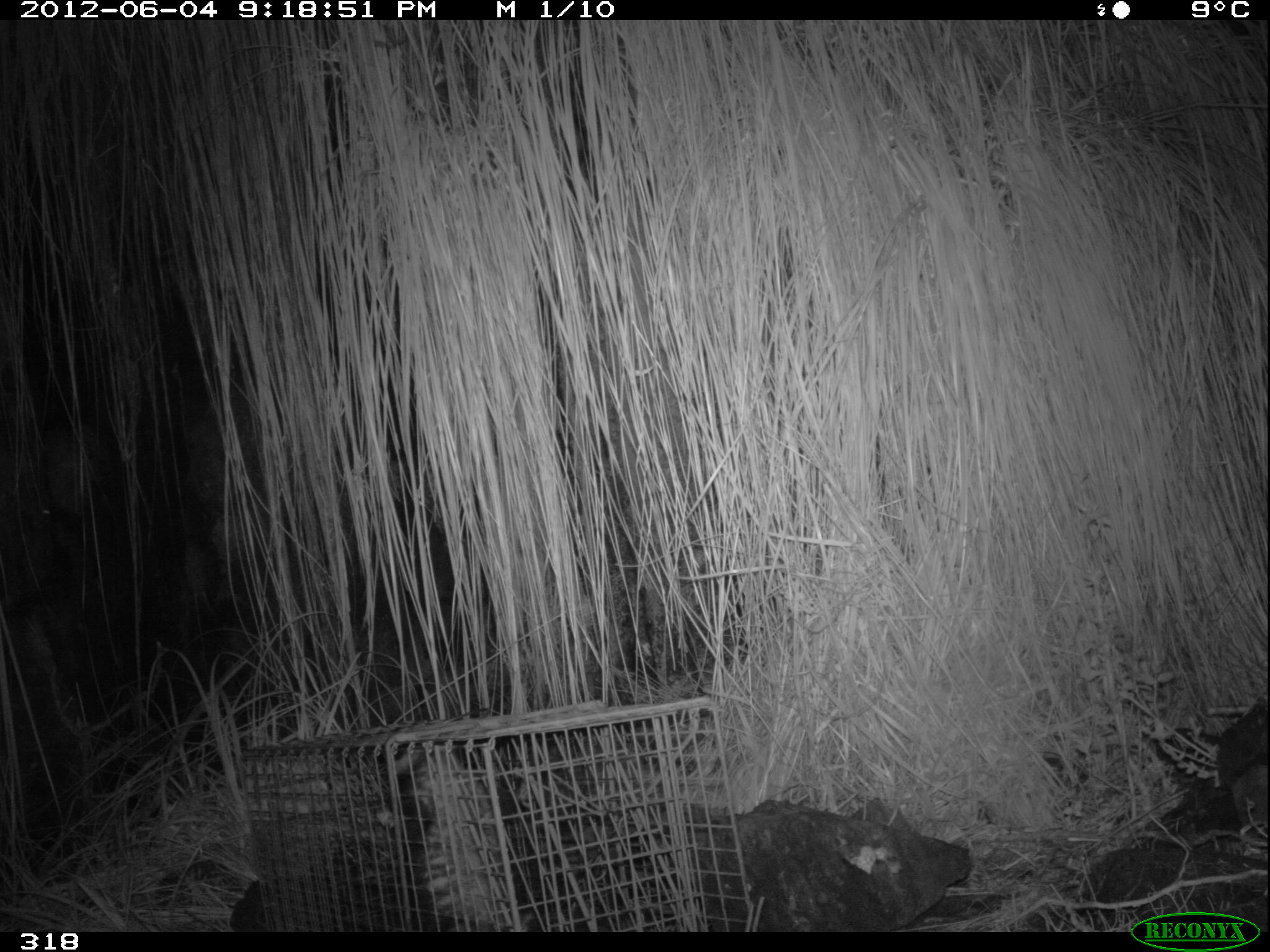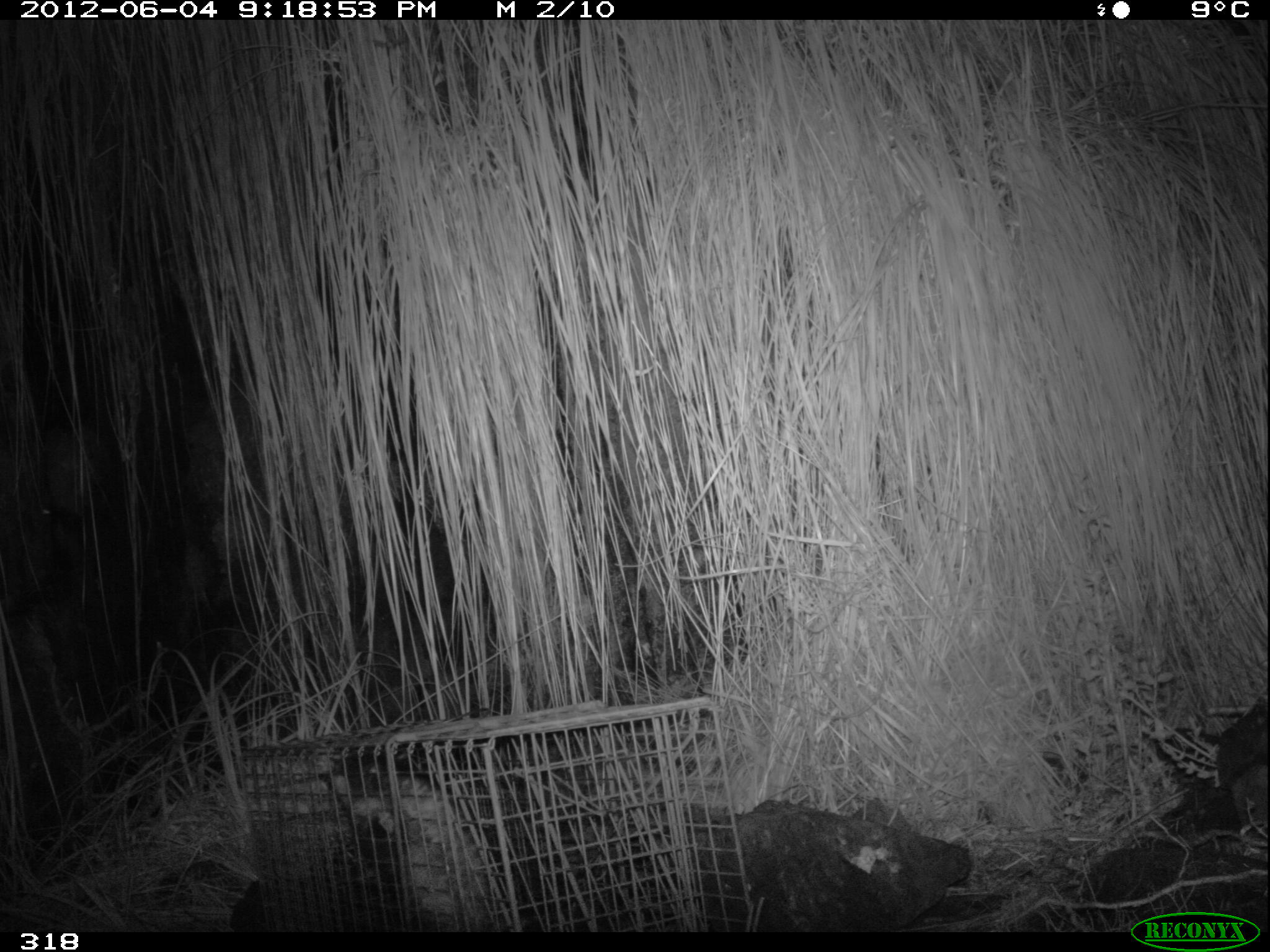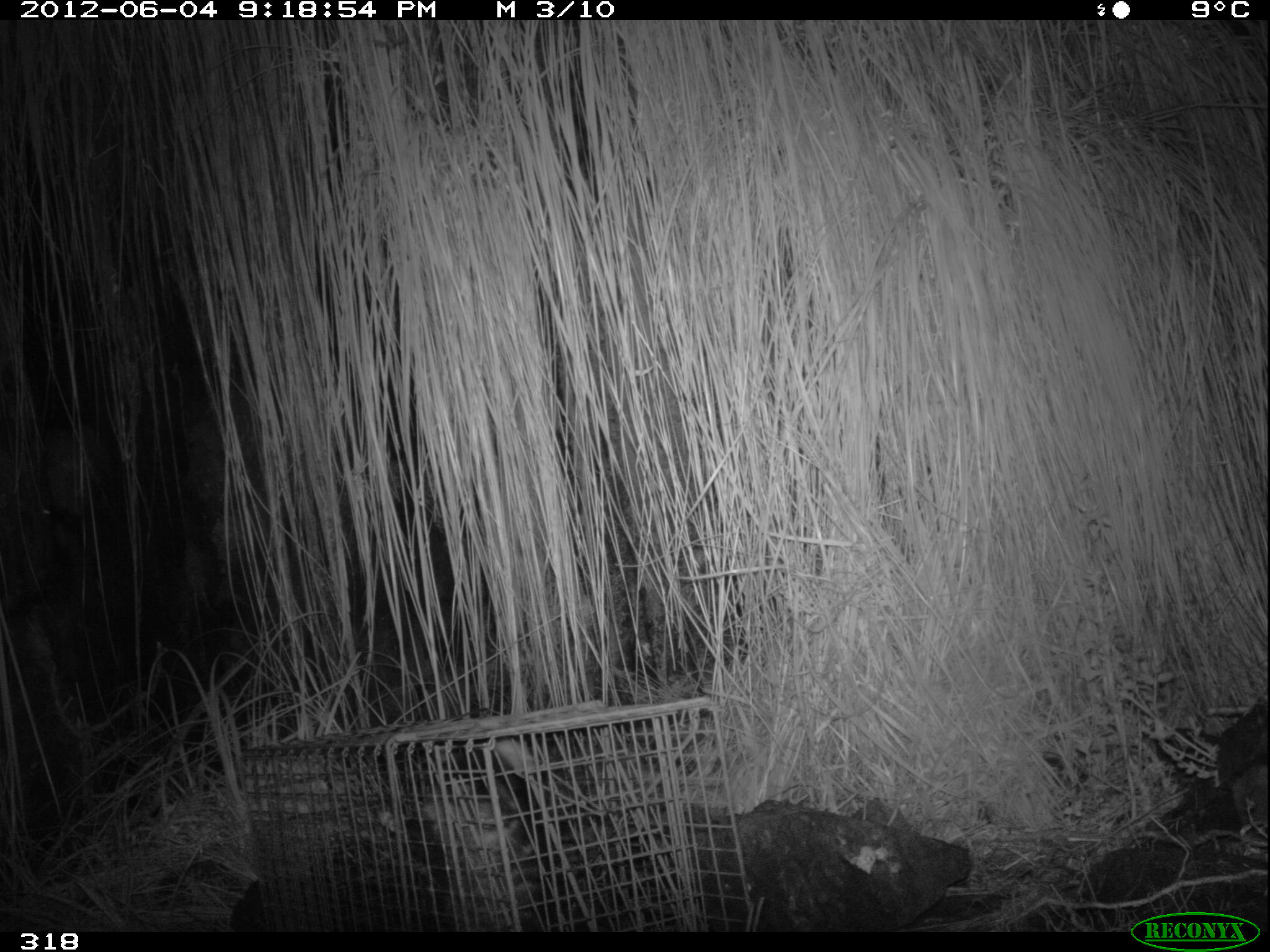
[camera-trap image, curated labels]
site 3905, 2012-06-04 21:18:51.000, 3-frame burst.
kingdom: Animalia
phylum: Chordata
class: Mammalia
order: Didelphimorphia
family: Didelphidae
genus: Didelphis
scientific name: Didelphis pernigra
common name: andean white-eared opossum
Didelphis pernigra (andean white-eared opossum).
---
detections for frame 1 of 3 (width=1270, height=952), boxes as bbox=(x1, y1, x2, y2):
didelphis pernigra: bbox=(375, 746, 529, 932)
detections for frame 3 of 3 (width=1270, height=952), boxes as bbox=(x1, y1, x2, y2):
didelphis pernigra: bbox=(376, 739, 551, 933)